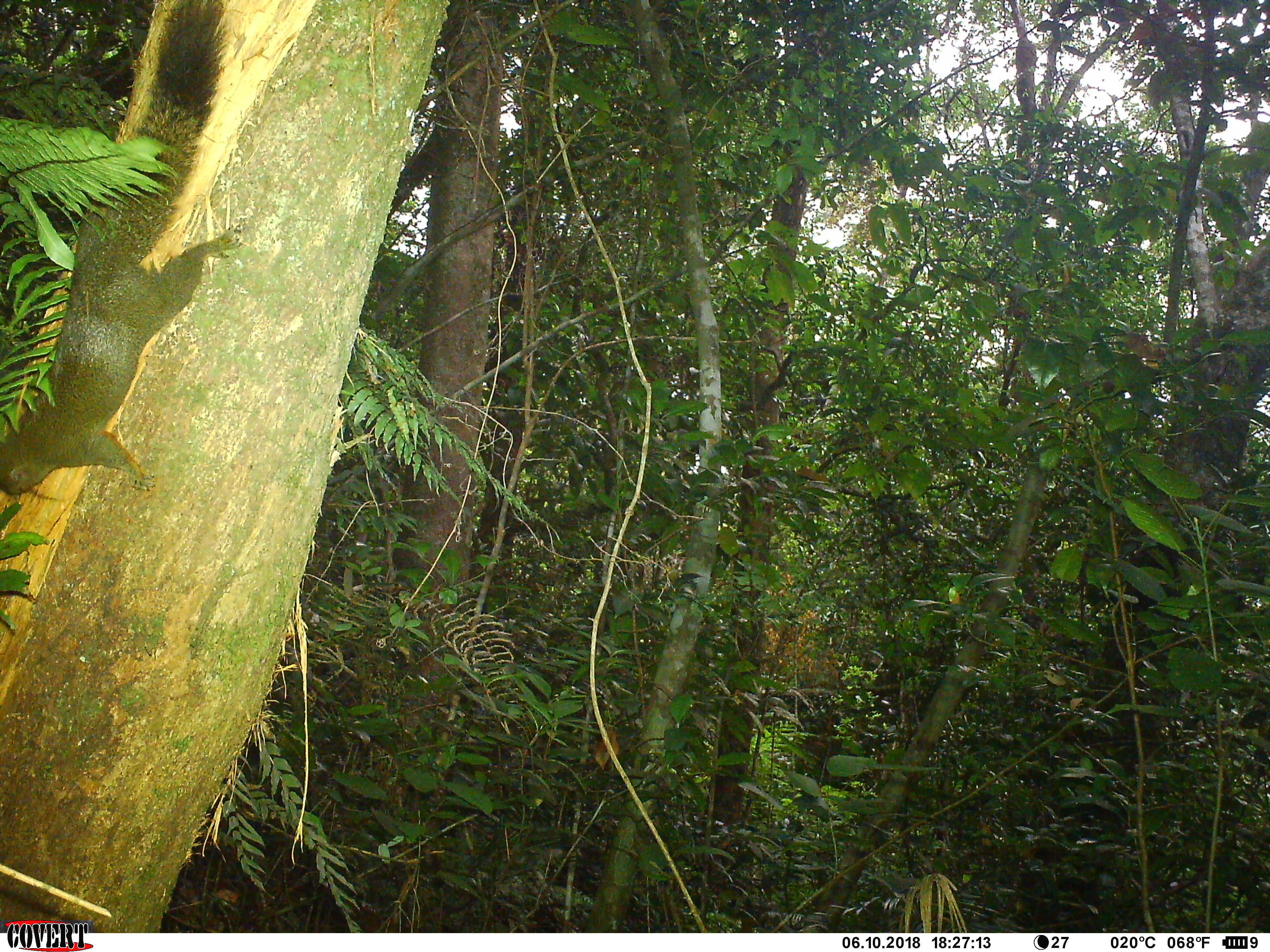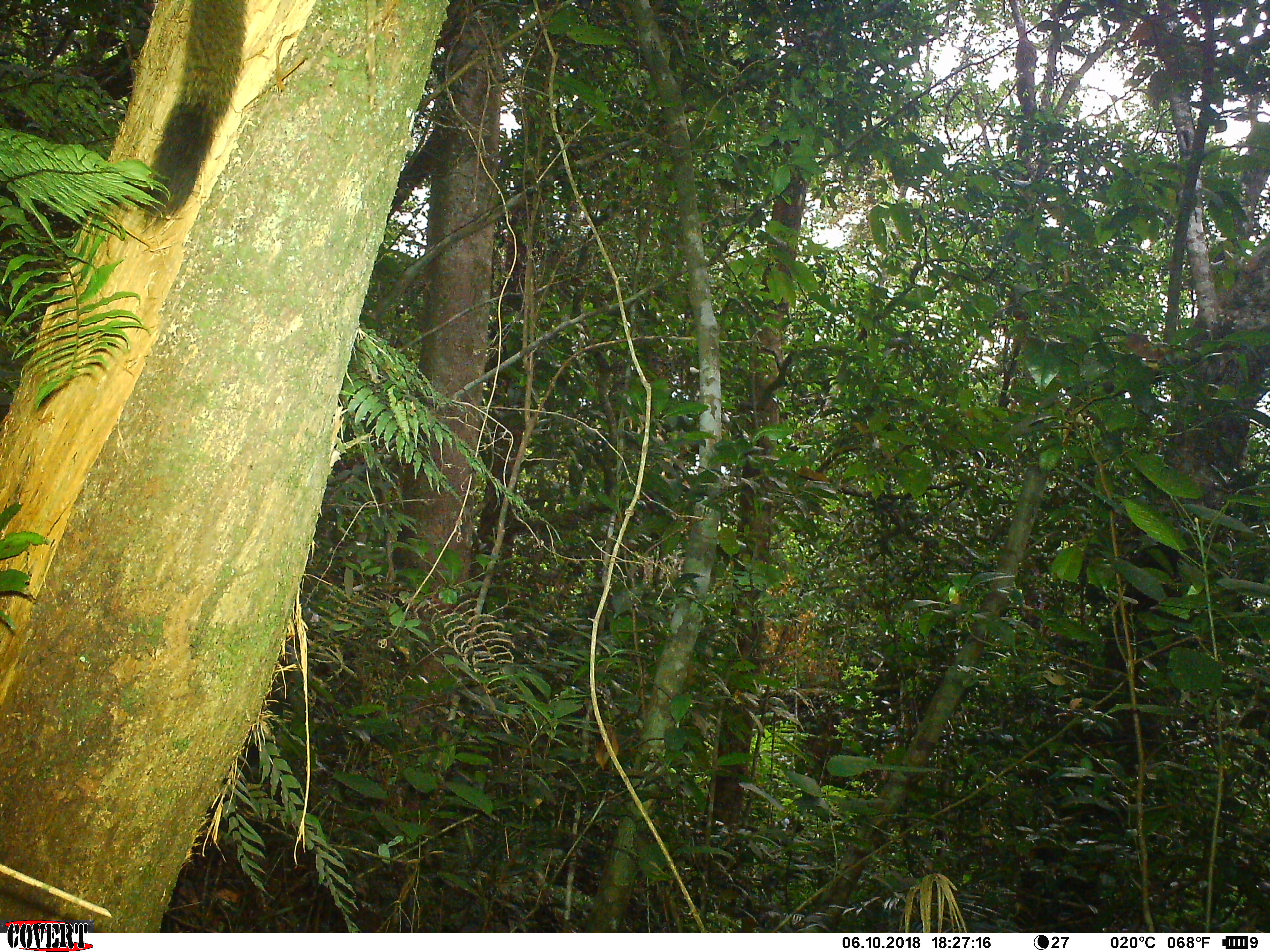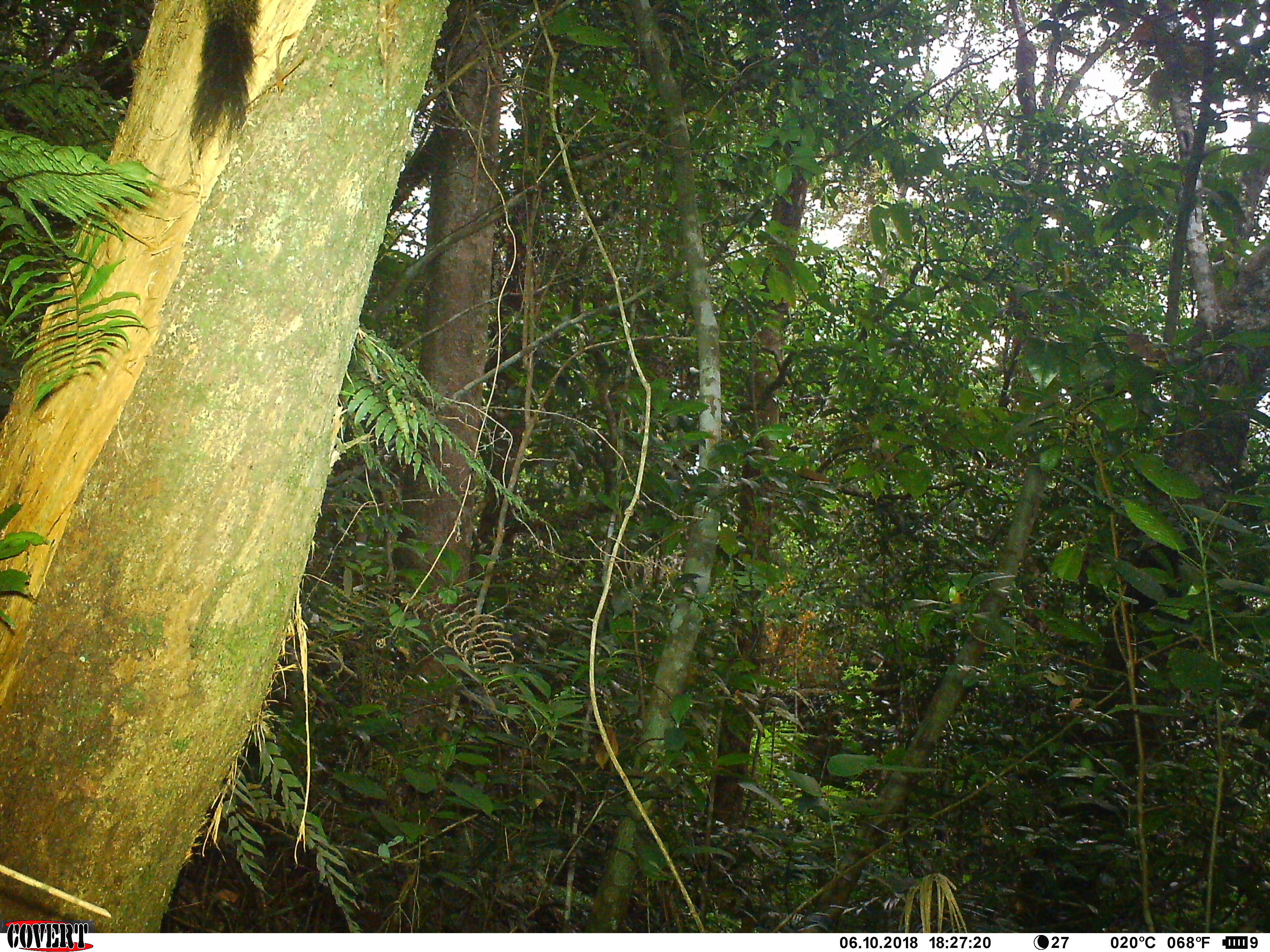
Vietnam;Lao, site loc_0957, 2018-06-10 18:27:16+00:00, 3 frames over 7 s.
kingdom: Animalia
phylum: Chordata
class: Mammalia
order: Rodentia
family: Sciuridae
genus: Sciurus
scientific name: Sciurus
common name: squirrel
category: unidentified squirrel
Unidentified squirrel (squirrel) (Sciurus). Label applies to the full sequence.